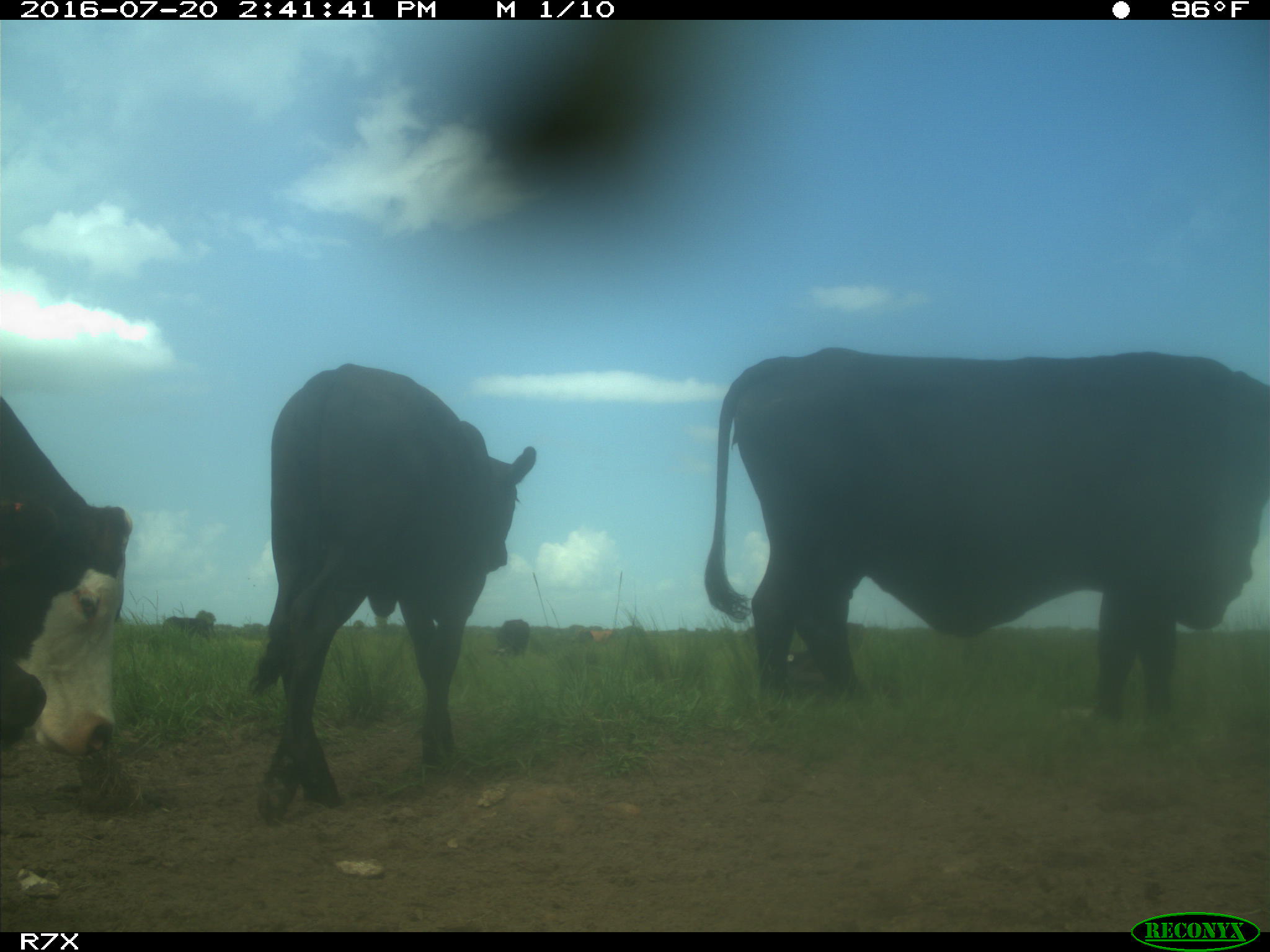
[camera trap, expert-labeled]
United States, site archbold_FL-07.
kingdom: Animalia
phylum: Chordata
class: Mammalia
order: Artiodactyla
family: Bovidae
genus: Bos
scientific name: Bos taurus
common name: domestic cow